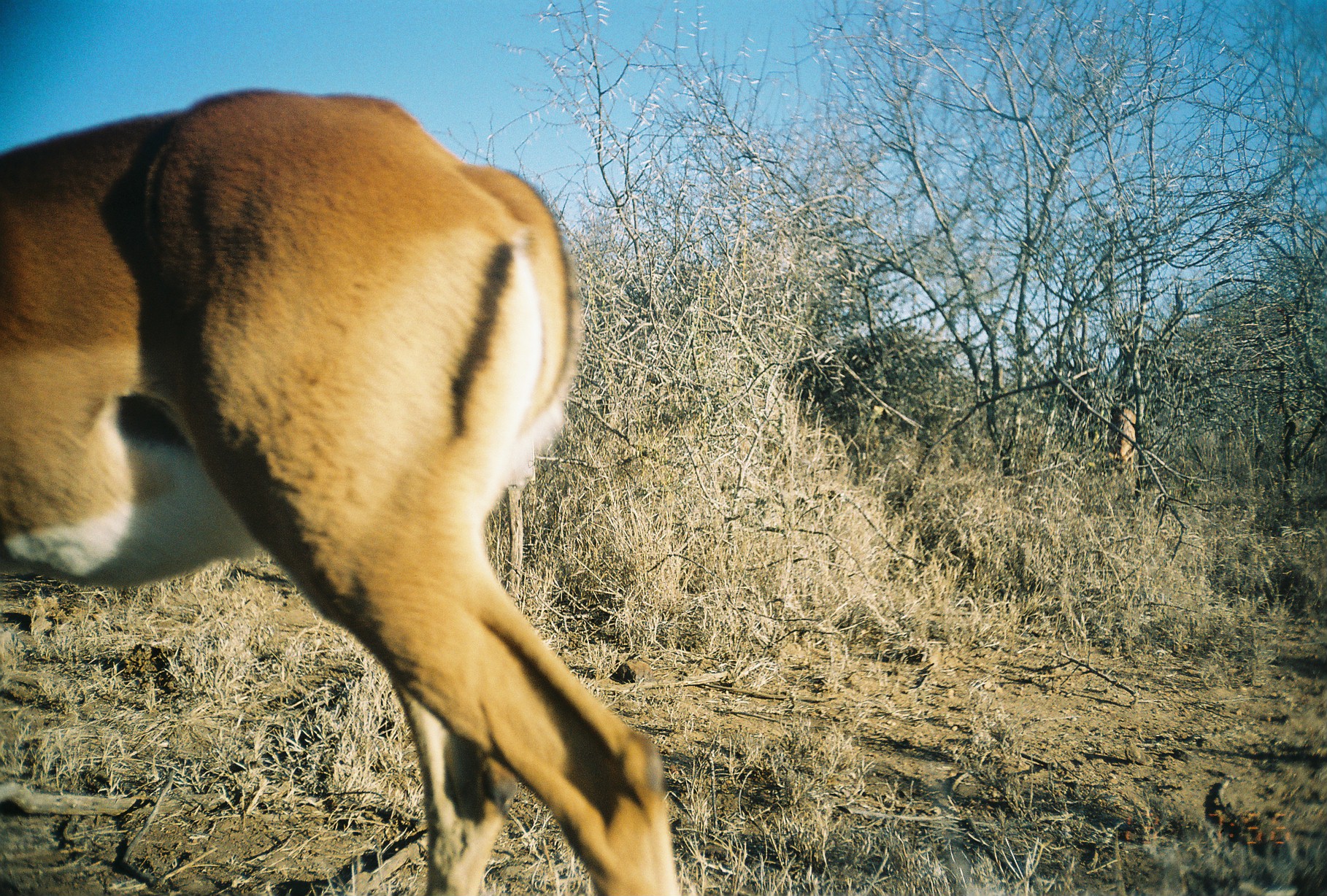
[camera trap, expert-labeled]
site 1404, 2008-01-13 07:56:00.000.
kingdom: Animalia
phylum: Chordata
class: Mammalia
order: Artiodactyla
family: Bovidae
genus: Aepyceros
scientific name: Aepyceros melampus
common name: impala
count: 1